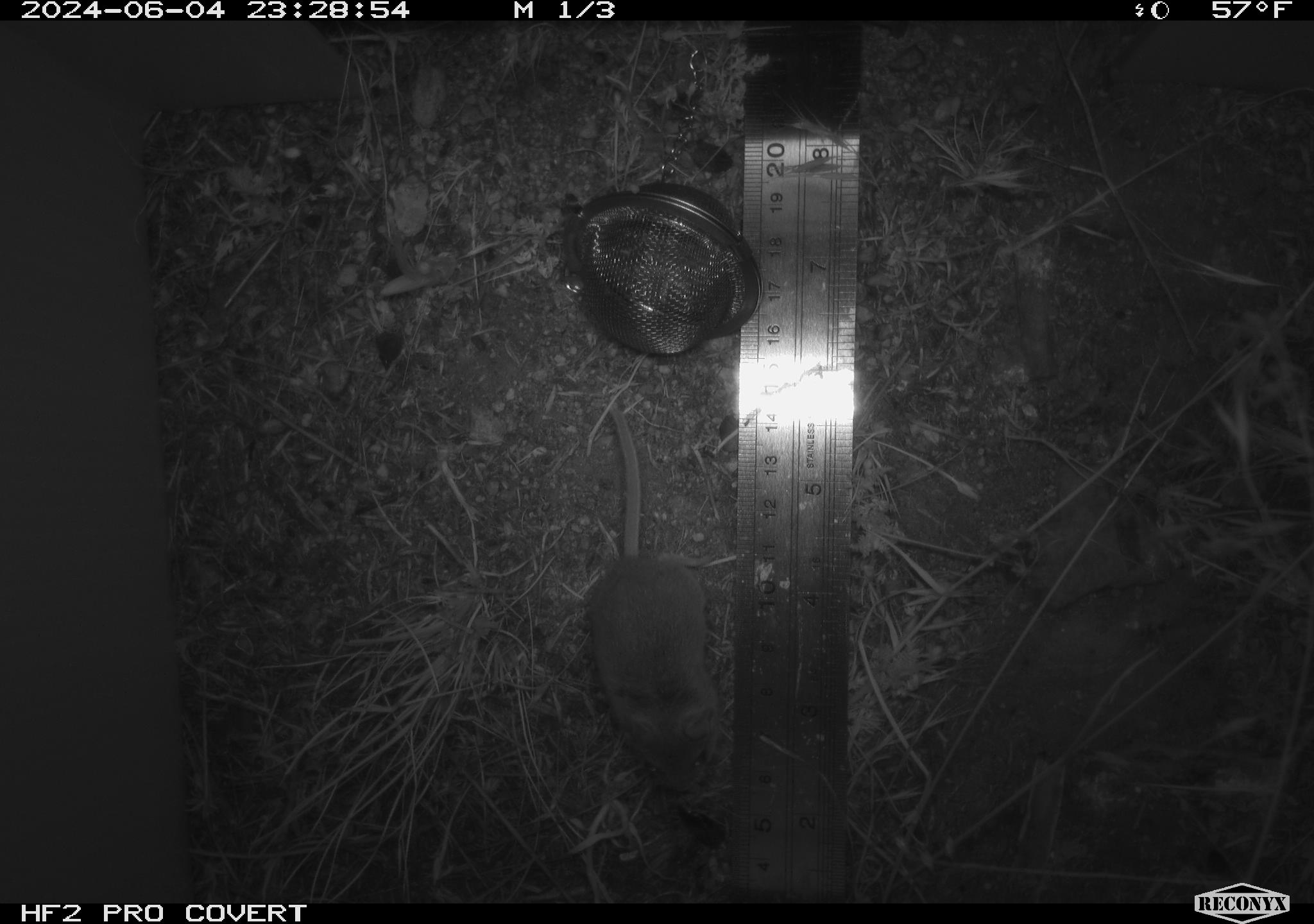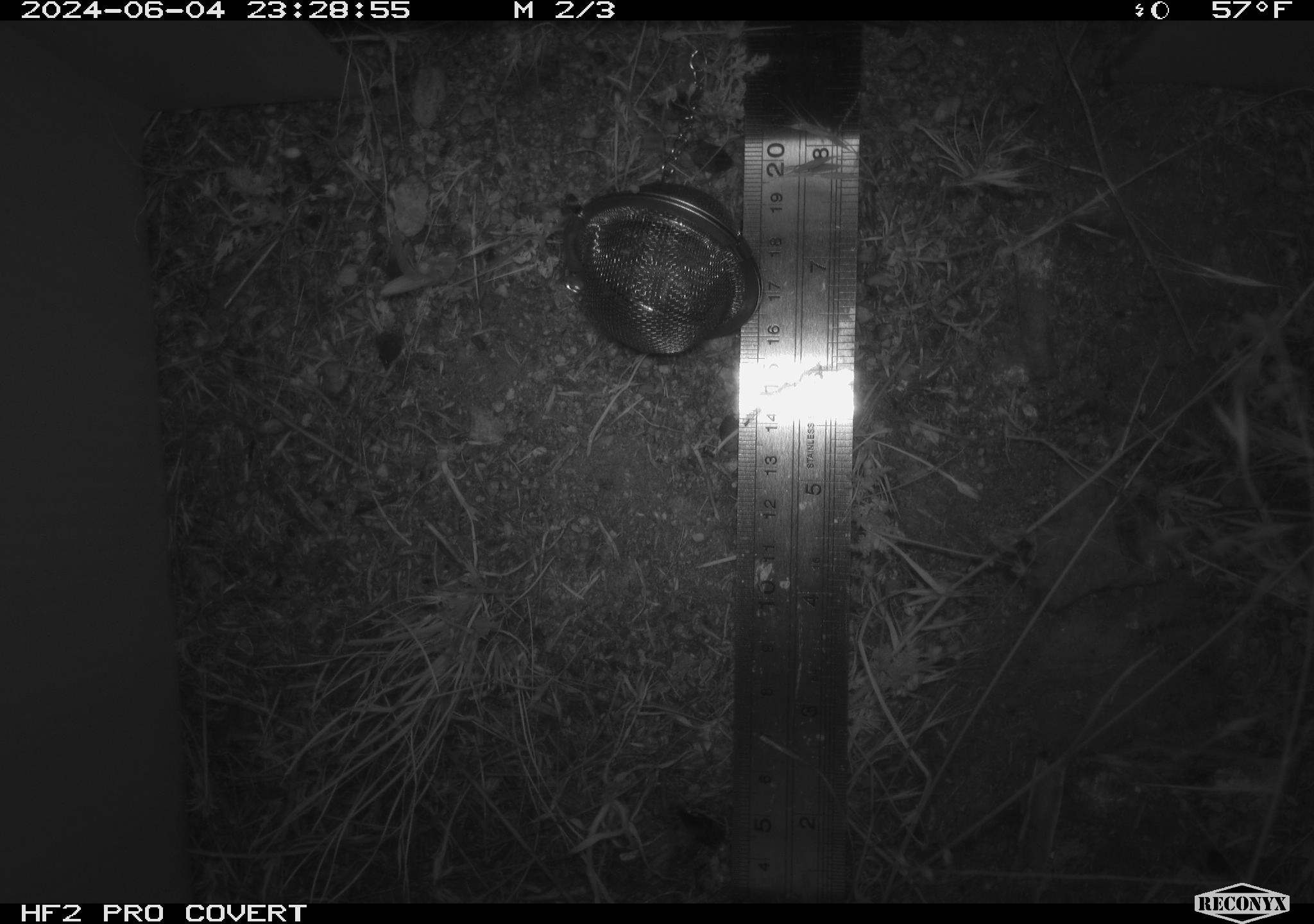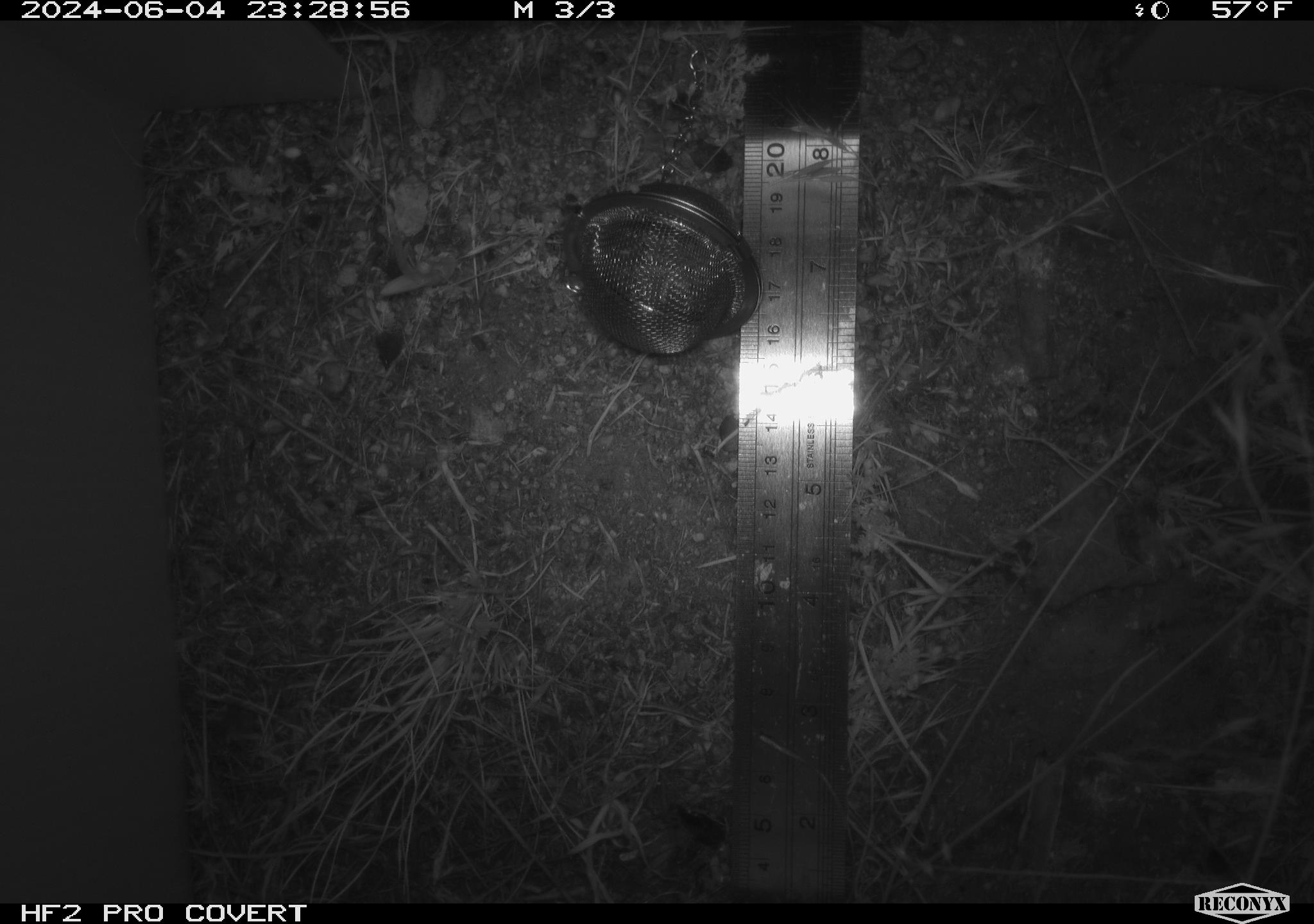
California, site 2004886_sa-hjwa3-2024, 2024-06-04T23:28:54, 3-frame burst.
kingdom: Animalia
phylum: Chordata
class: Mammalia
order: Rodentia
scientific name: Rodentia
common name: rodent